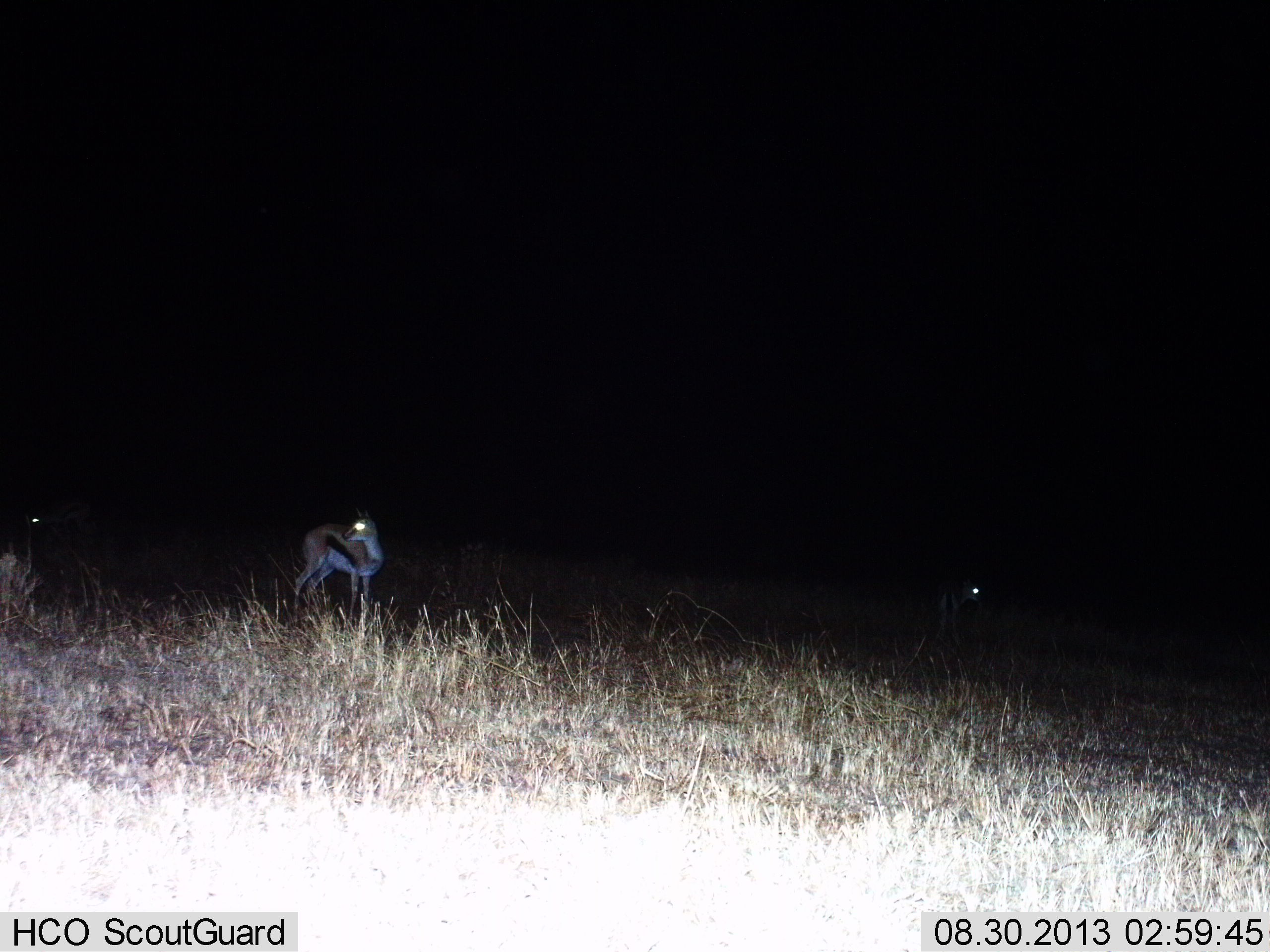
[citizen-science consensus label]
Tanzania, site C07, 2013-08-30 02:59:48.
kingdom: Animalia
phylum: Chordata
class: Mammalia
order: Artiodactyla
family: Bovidae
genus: Eudorcas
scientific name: Eudorcas thomsonii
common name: thomson's gazelle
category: gazellethomsons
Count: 3.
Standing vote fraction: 95%.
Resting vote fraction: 0%.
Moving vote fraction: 5%.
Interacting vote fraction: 0%.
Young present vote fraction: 0%.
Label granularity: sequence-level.